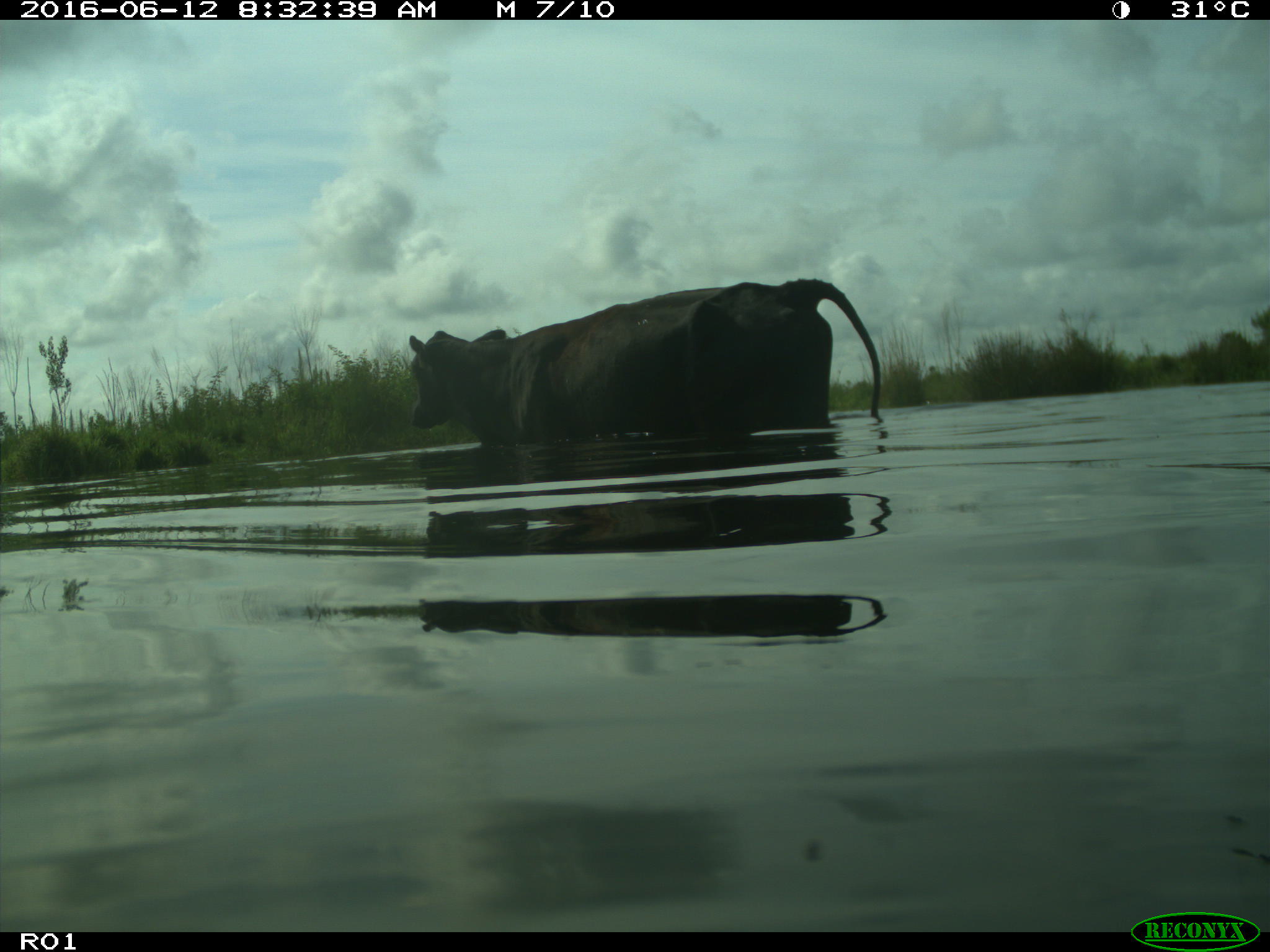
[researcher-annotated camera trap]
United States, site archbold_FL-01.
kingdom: Animalia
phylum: Chordata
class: Mammalia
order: Artiodactyla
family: Bovidae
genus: Bos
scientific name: Bos taurus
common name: domestic cow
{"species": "Bos taurus (domestic cow)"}